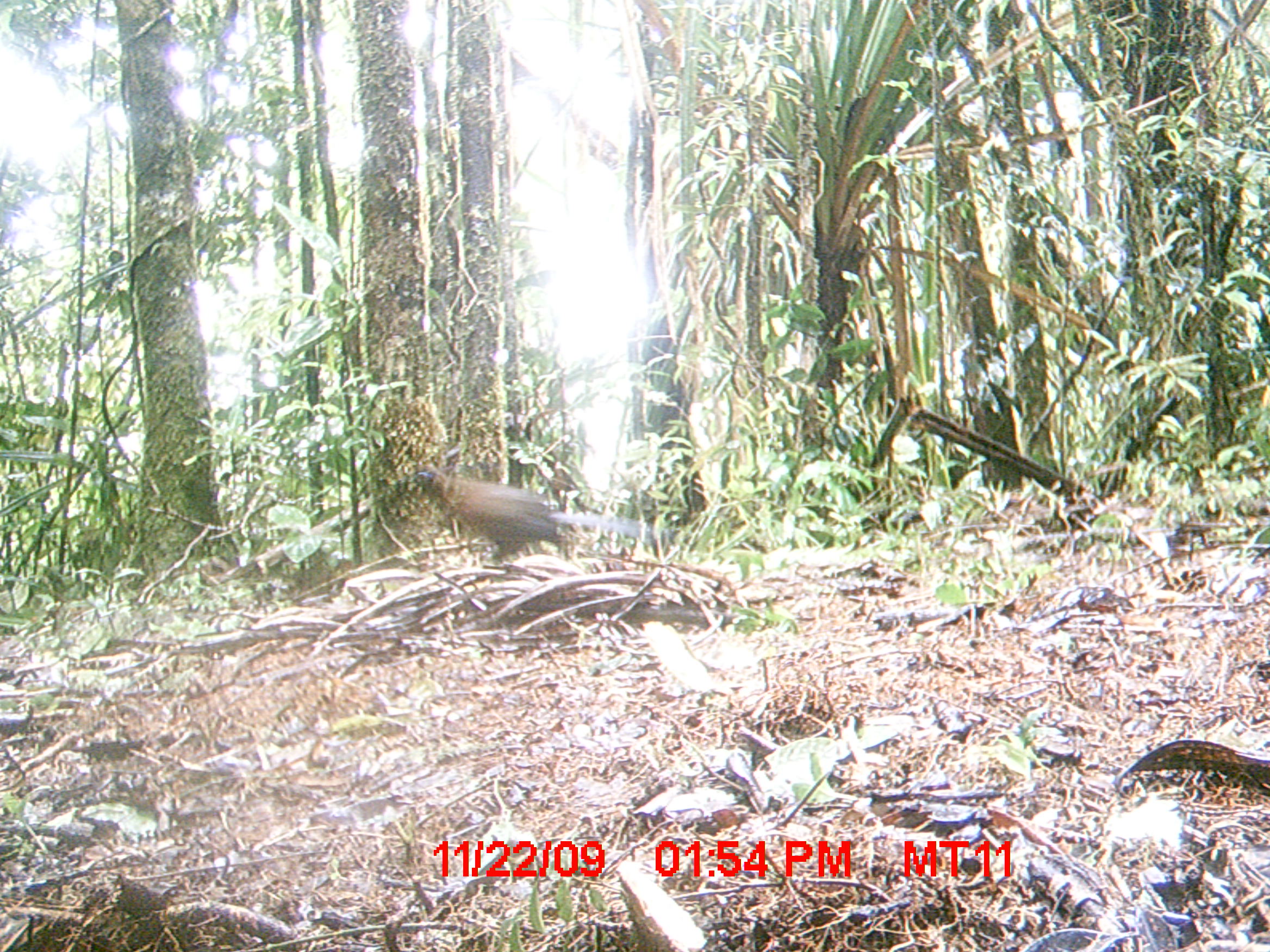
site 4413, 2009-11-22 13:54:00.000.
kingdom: Animalia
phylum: Chordata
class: Aves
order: Cuculiformes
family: Cuculidae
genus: Coua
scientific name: Coua serriana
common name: red-breasted coua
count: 1